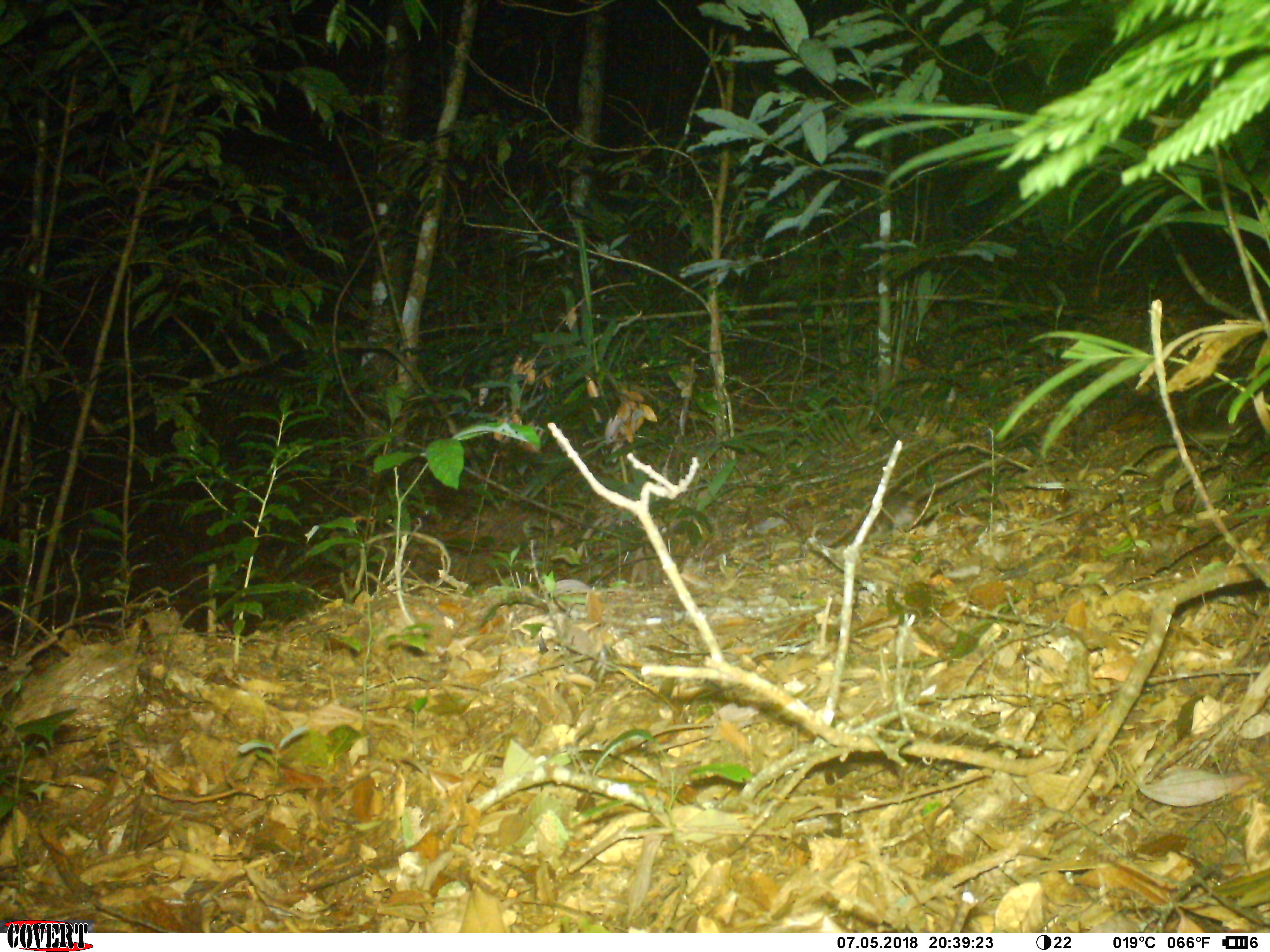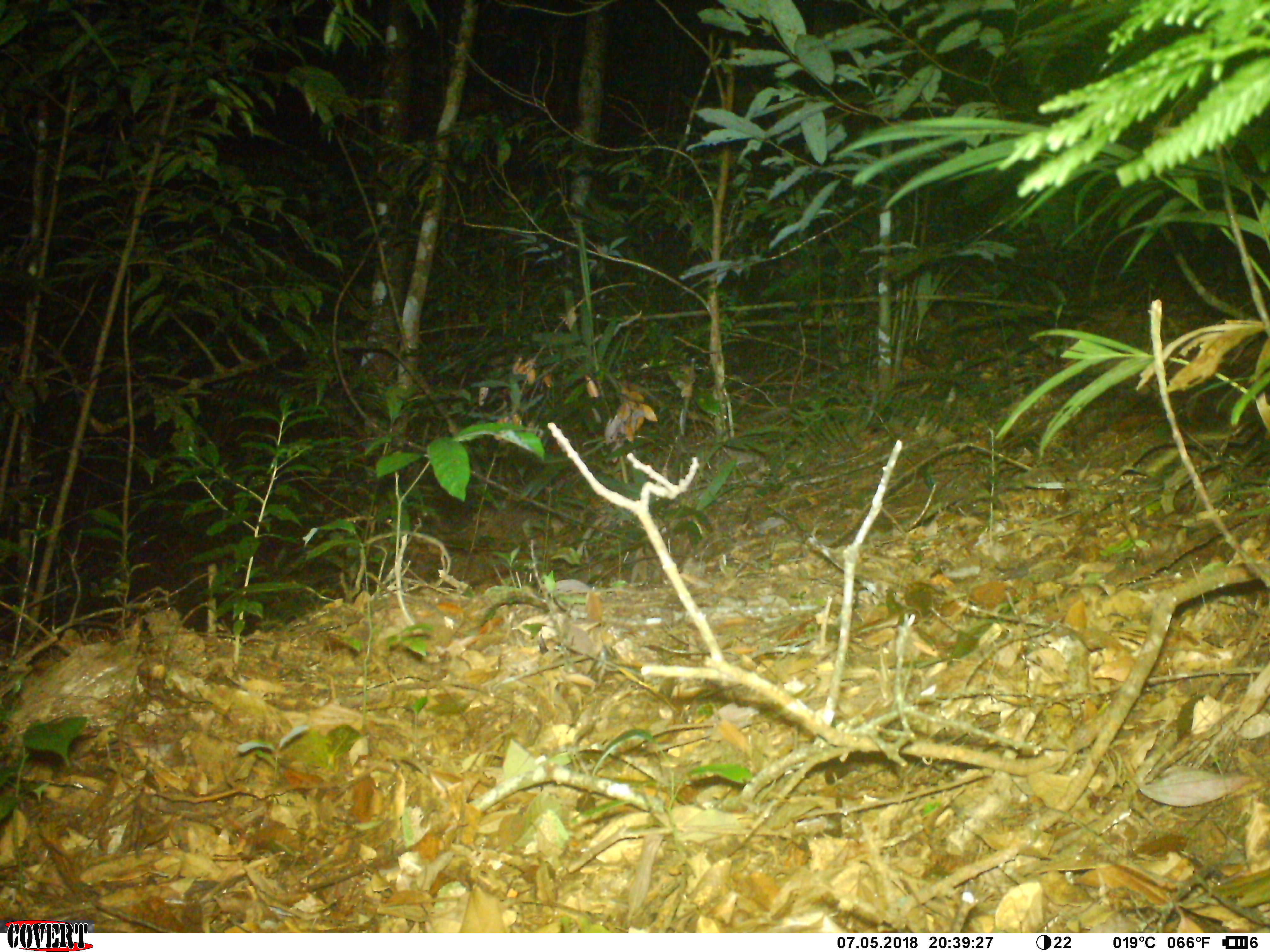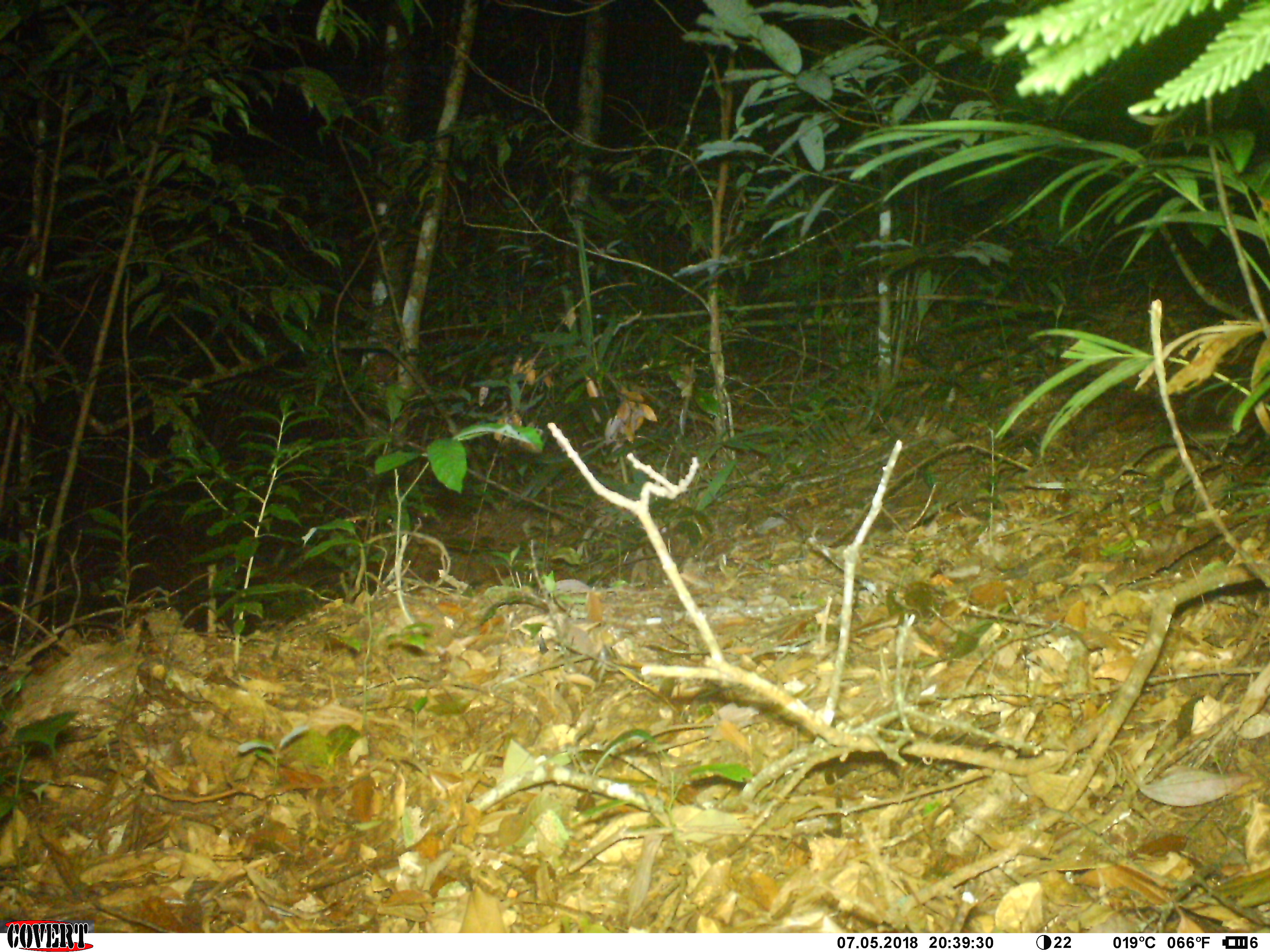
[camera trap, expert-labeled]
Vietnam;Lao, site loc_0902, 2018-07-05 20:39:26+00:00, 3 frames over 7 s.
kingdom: Animalia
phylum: Chordata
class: Mammalia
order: Rodentia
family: Muridae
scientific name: Muridae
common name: old-world mice and rats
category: unidentified murid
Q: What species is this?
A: Unidentified murid (old-world mice and rats) (Muridae).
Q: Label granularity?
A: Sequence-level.